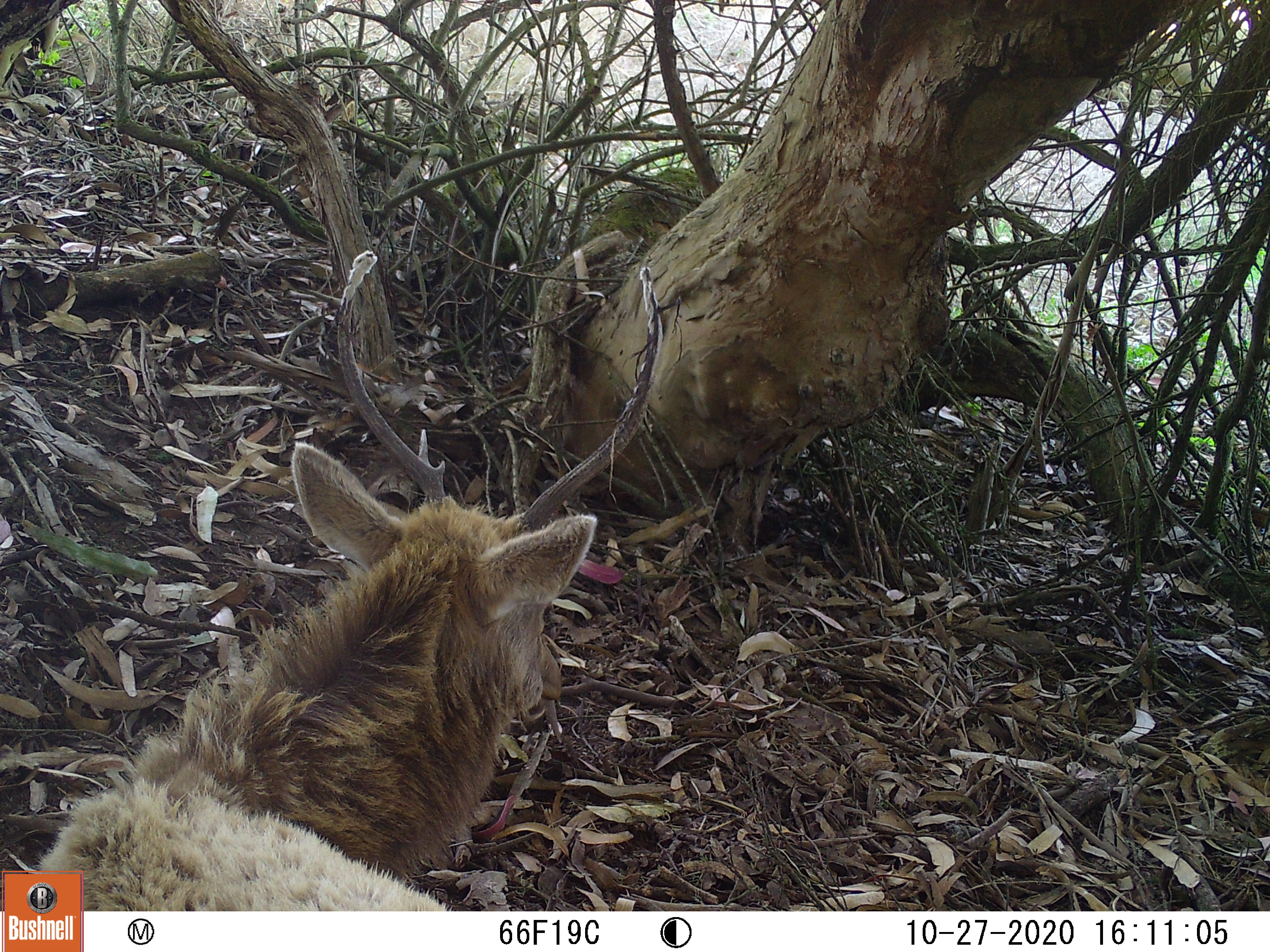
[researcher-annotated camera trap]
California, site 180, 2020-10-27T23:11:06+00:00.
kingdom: Animalia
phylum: Chordata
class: Mammalia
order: Artiodactyla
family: Cervidae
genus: Cervus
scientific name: Cervus canadensis nannodes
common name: tule elk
Tule elk (Cervus canadensis nannodes).